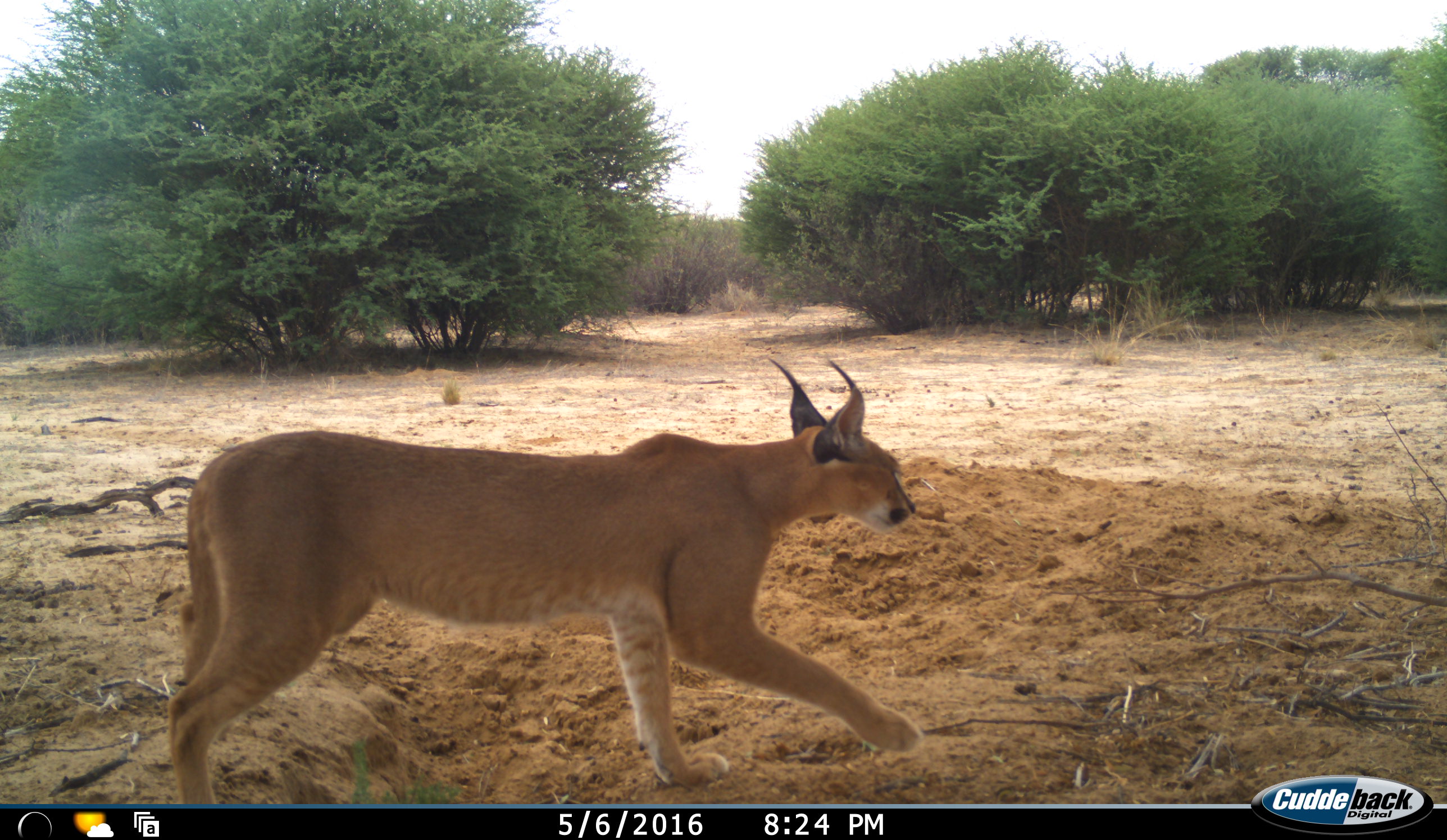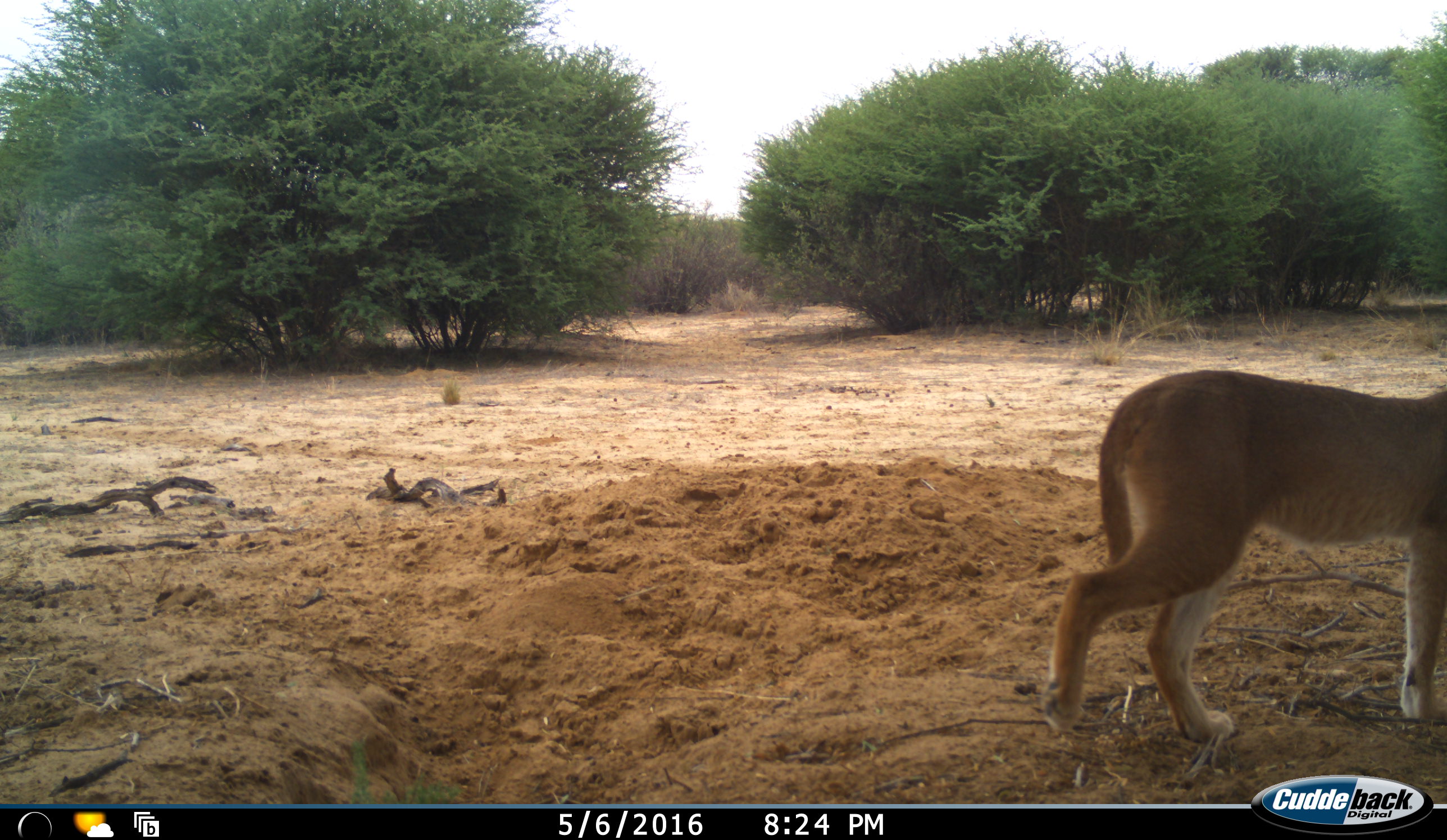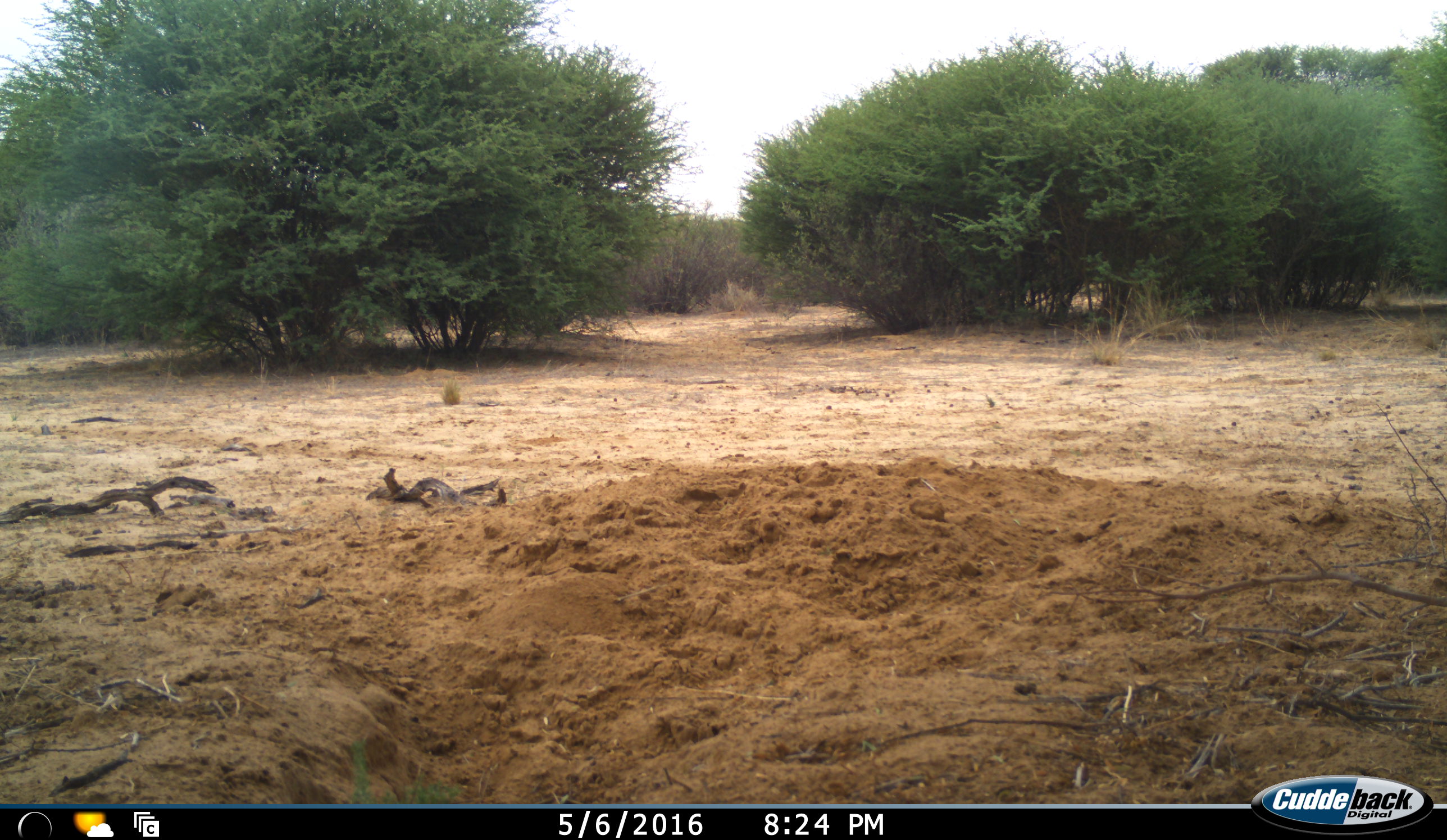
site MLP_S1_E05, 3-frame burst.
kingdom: Animalia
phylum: Chordata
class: Mammalia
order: Carnivora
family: Felidae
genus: Caracal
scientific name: Caracal caracal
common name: caracal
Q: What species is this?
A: Caracal (Caracal caracal).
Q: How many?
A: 1.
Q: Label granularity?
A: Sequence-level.